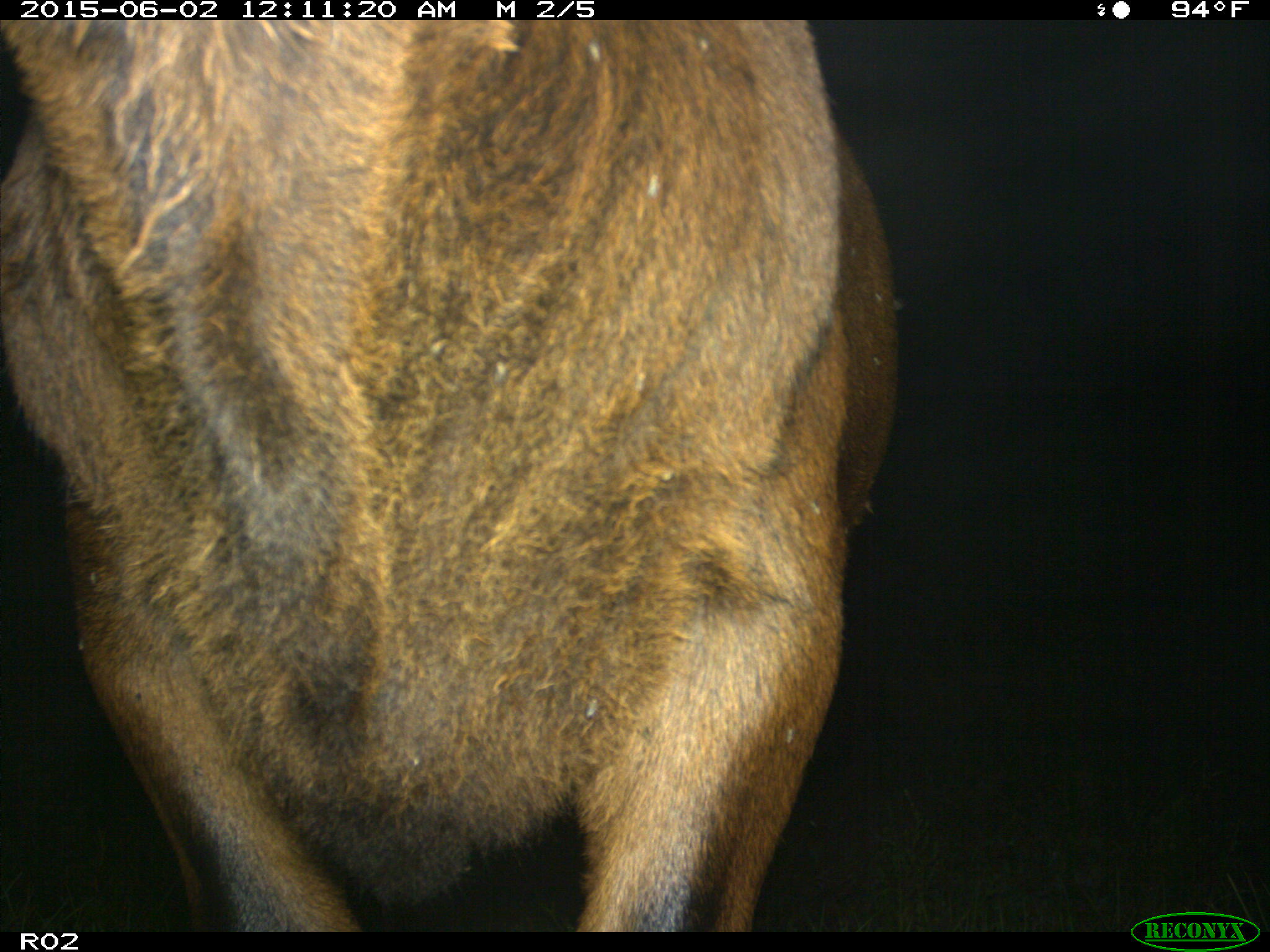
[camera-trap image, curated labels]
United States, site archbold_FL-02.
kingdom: Animalia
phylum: Chordata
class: Mammalia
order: Artiodactyla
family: Bovidae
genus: Bos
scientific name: Bos taurus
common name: domestic cow